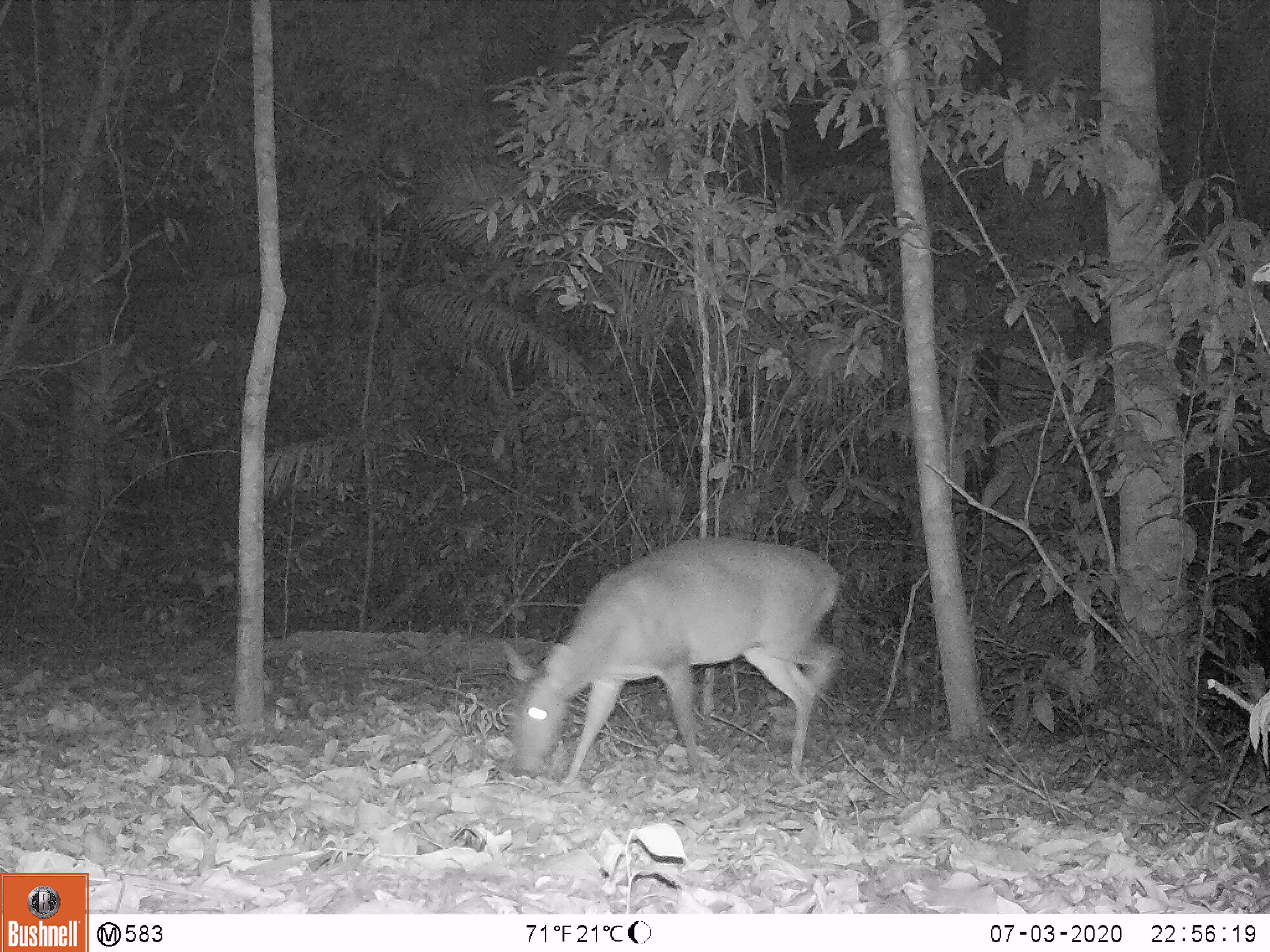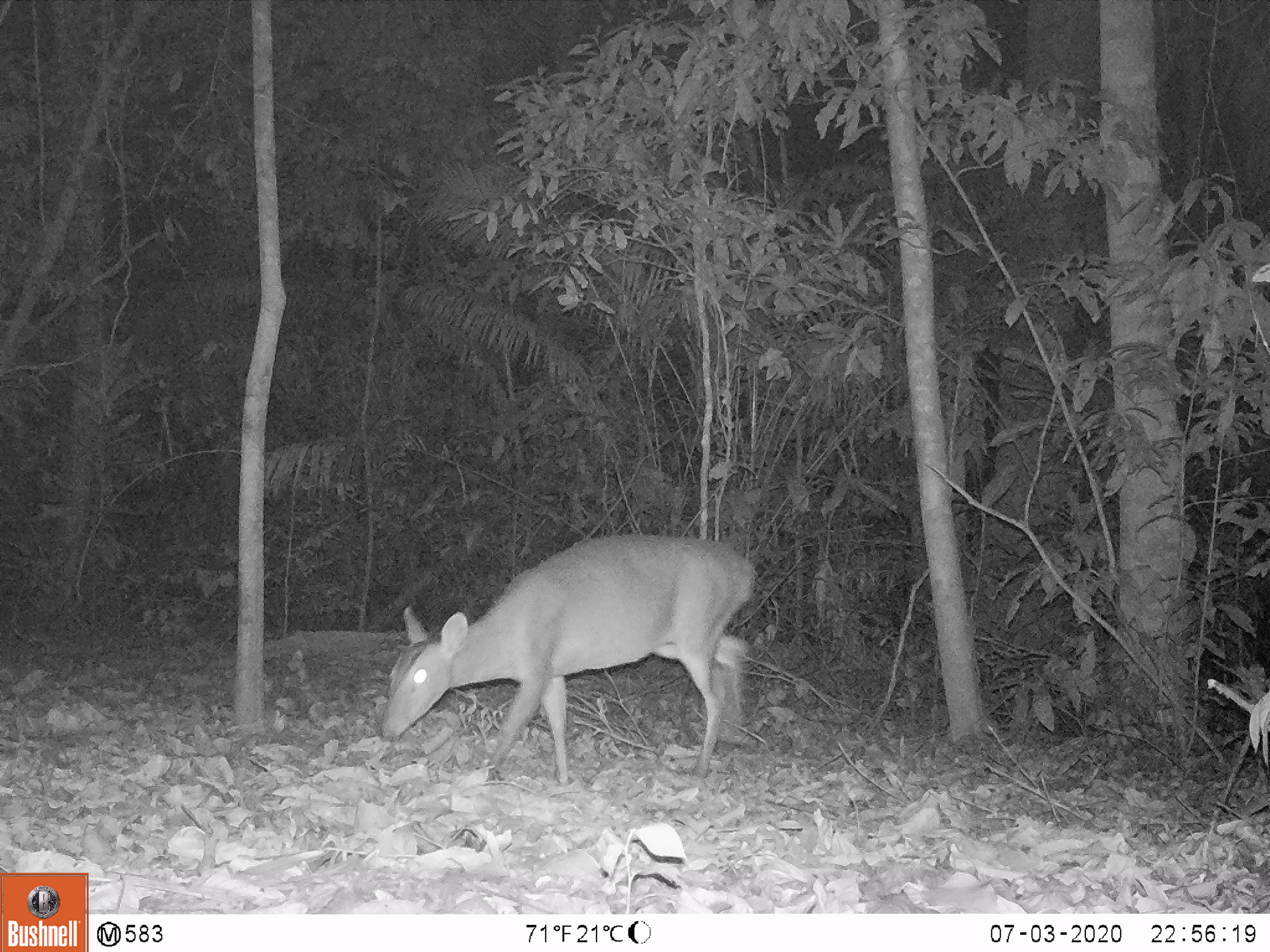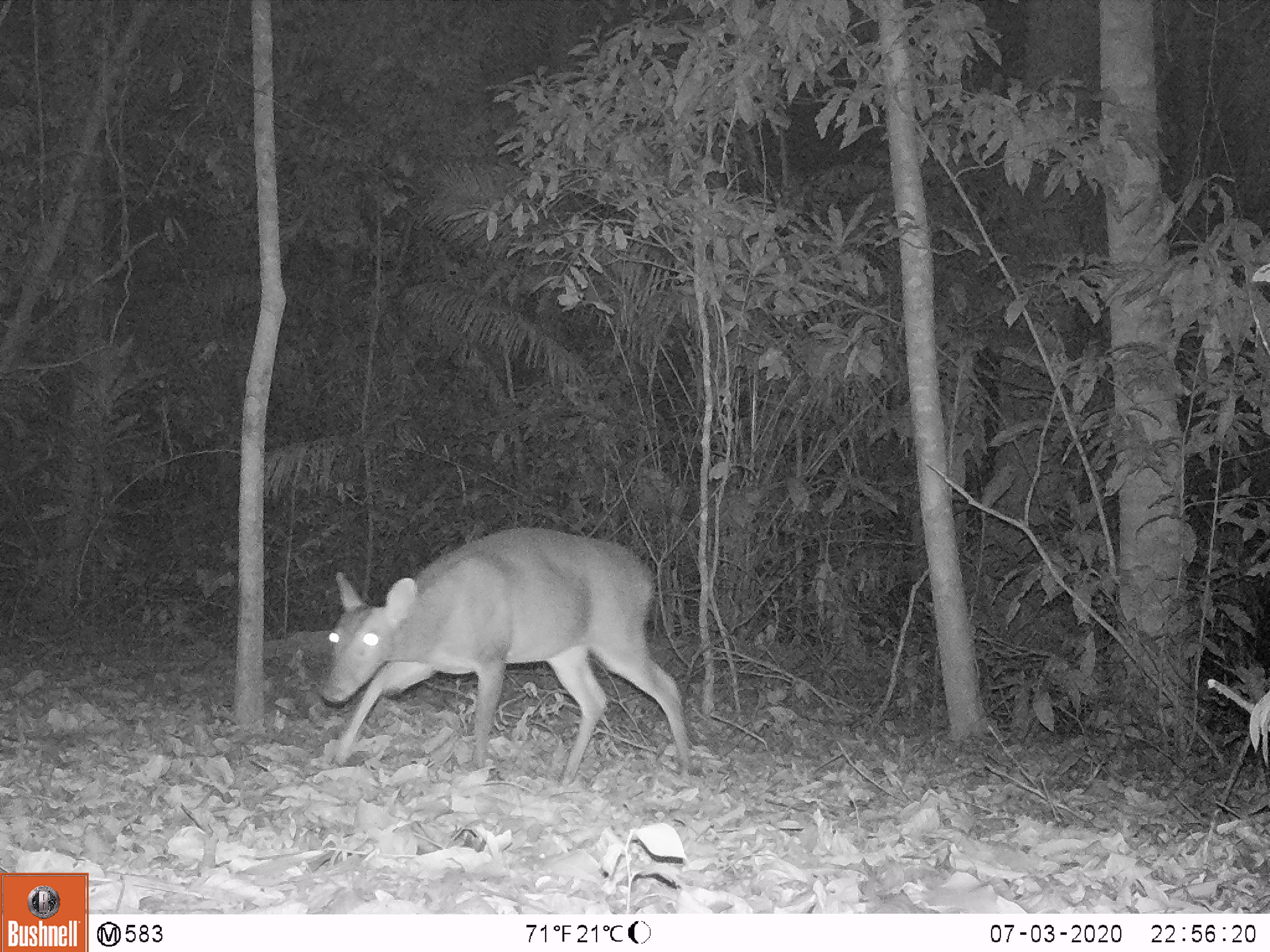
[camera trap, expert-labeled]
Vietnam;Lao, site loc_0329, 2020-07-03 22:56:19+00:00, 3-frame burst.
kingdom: Animalia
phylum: Chordata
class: Mammalia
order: Artiodactyla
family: Cervidae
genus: Muntiacus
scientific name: Muntiacus vuquangensis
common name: large-antlered muntjac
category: large antlered muntjac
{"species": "large antlered muntjac (large-antlered muntjac) (Muntiacus vuquangensis)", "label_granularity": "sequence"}